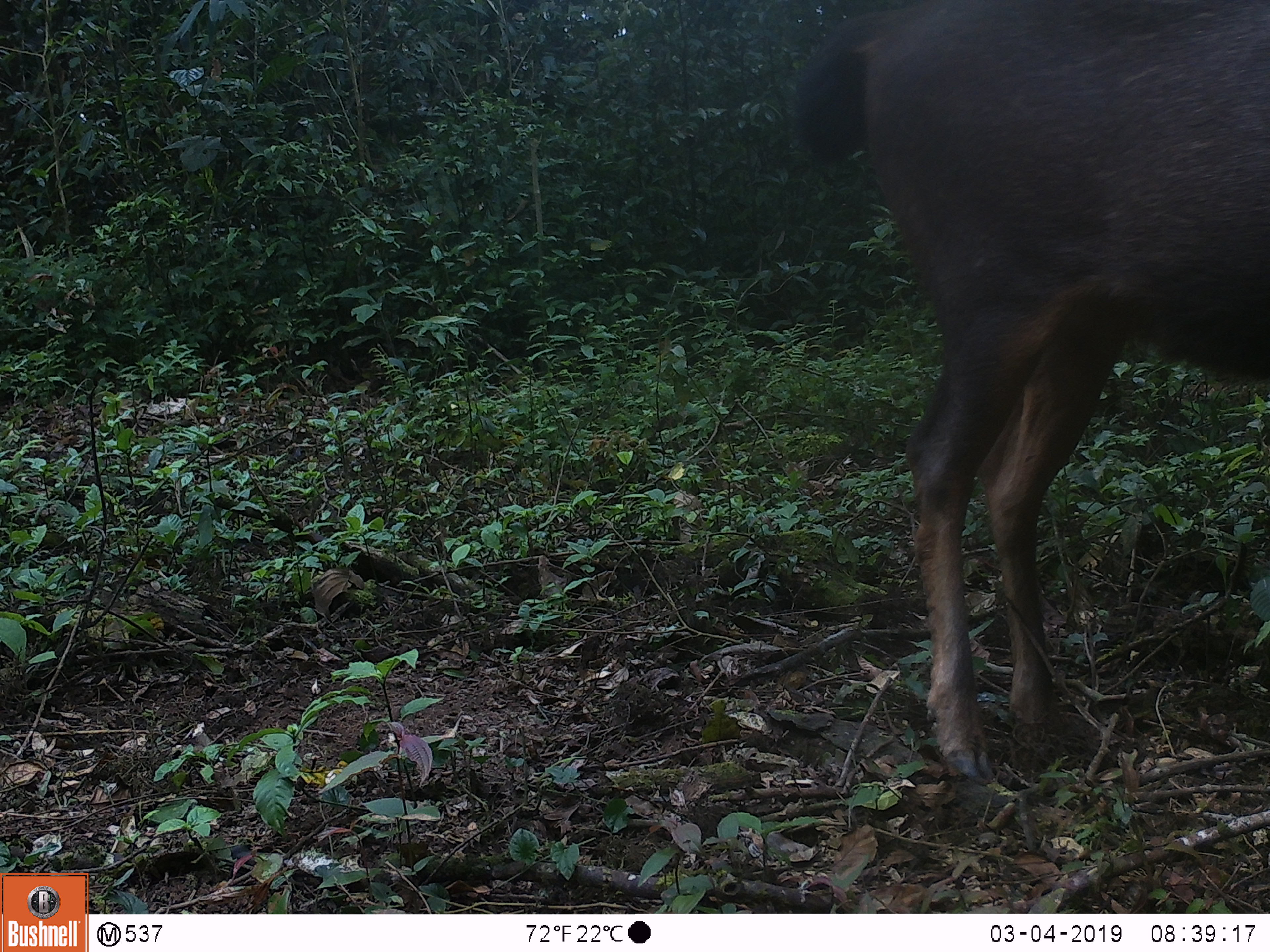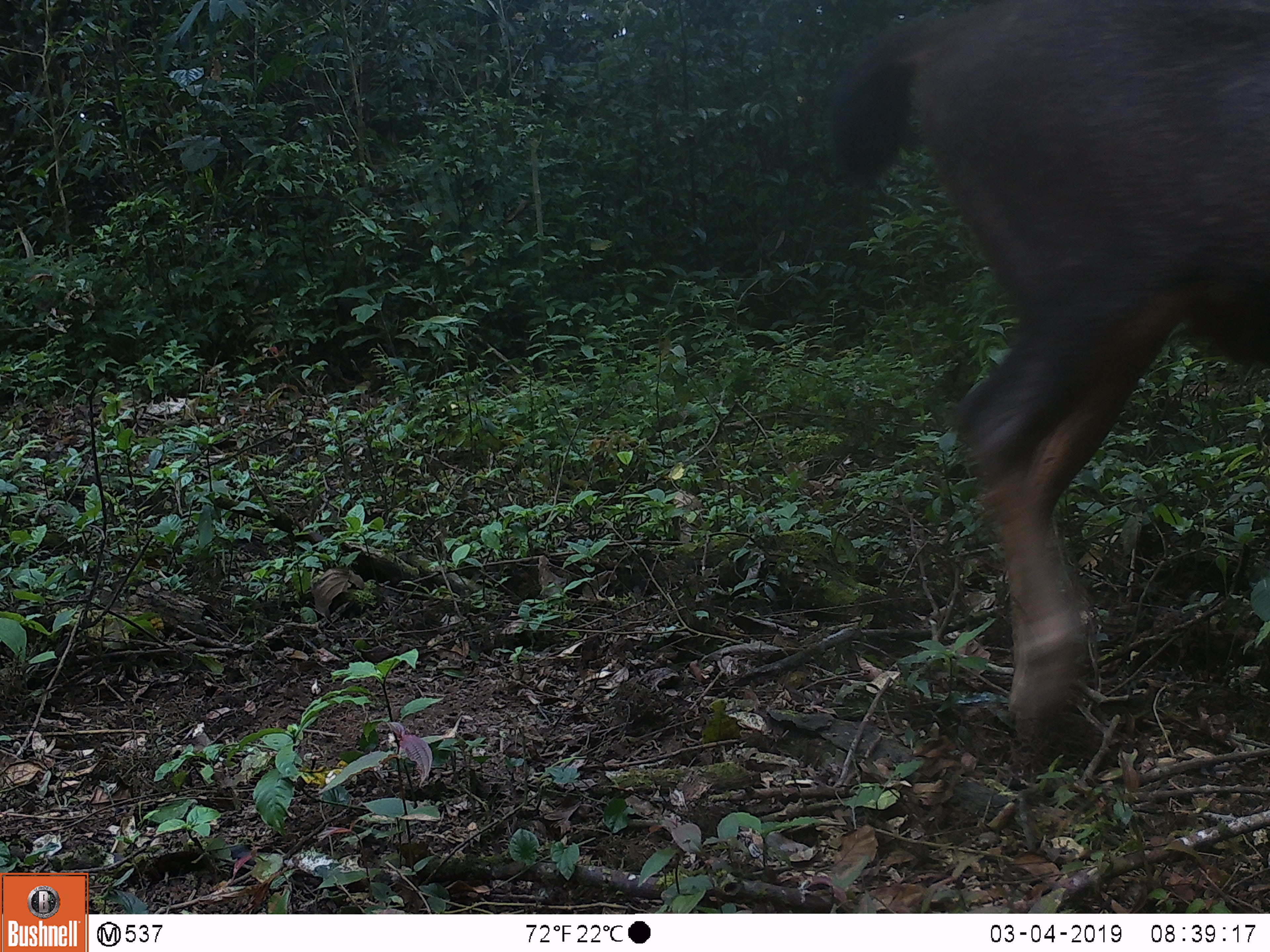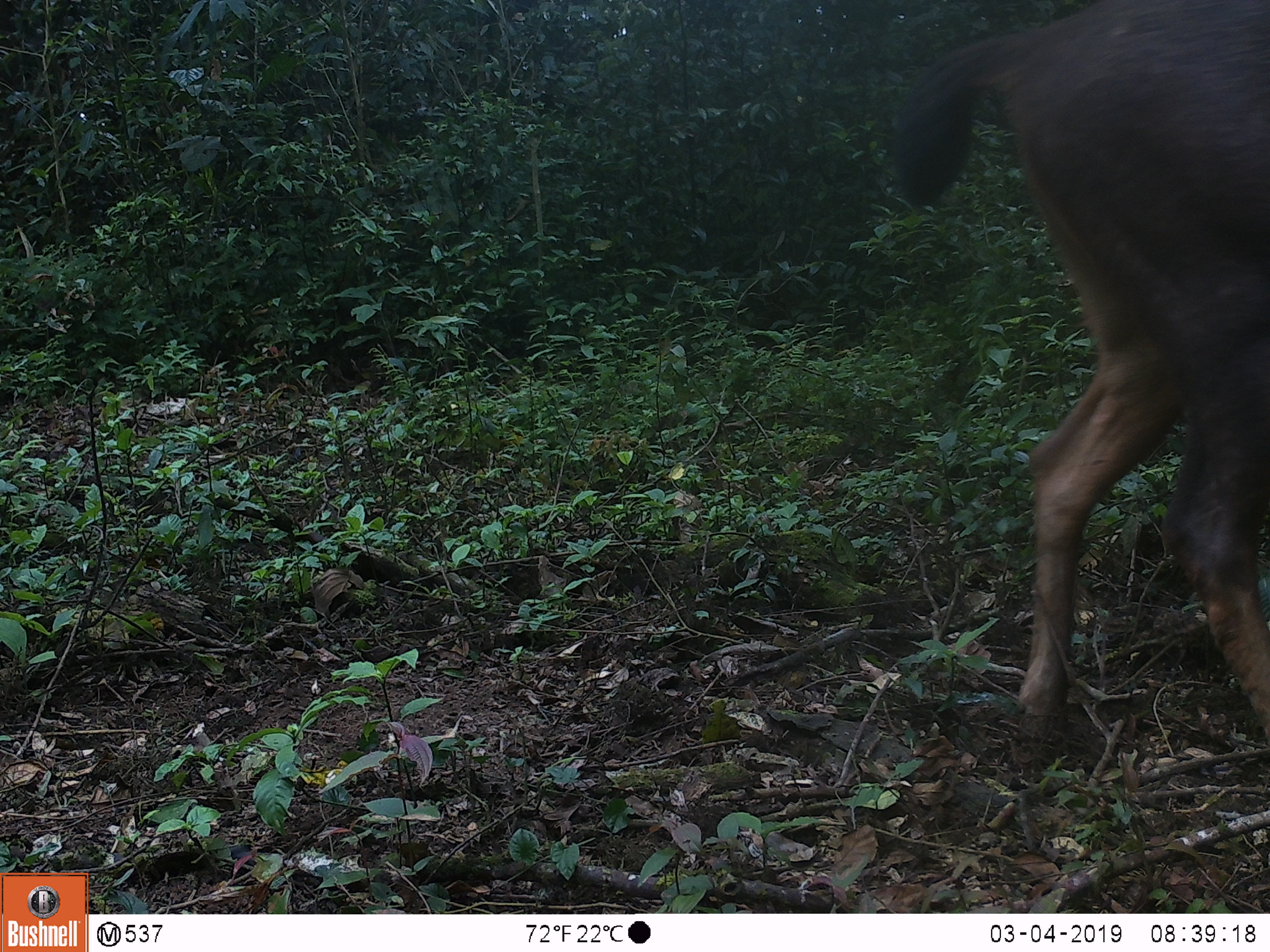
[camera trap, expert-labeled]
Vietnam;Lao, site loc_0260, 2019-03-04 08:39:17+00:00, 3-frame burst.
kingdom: Animalia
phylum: Chordata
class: Mammalia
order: Artiodactyla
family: Cervidae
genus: Rusa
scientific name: Rusa unicolor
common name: sambar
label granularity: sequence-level